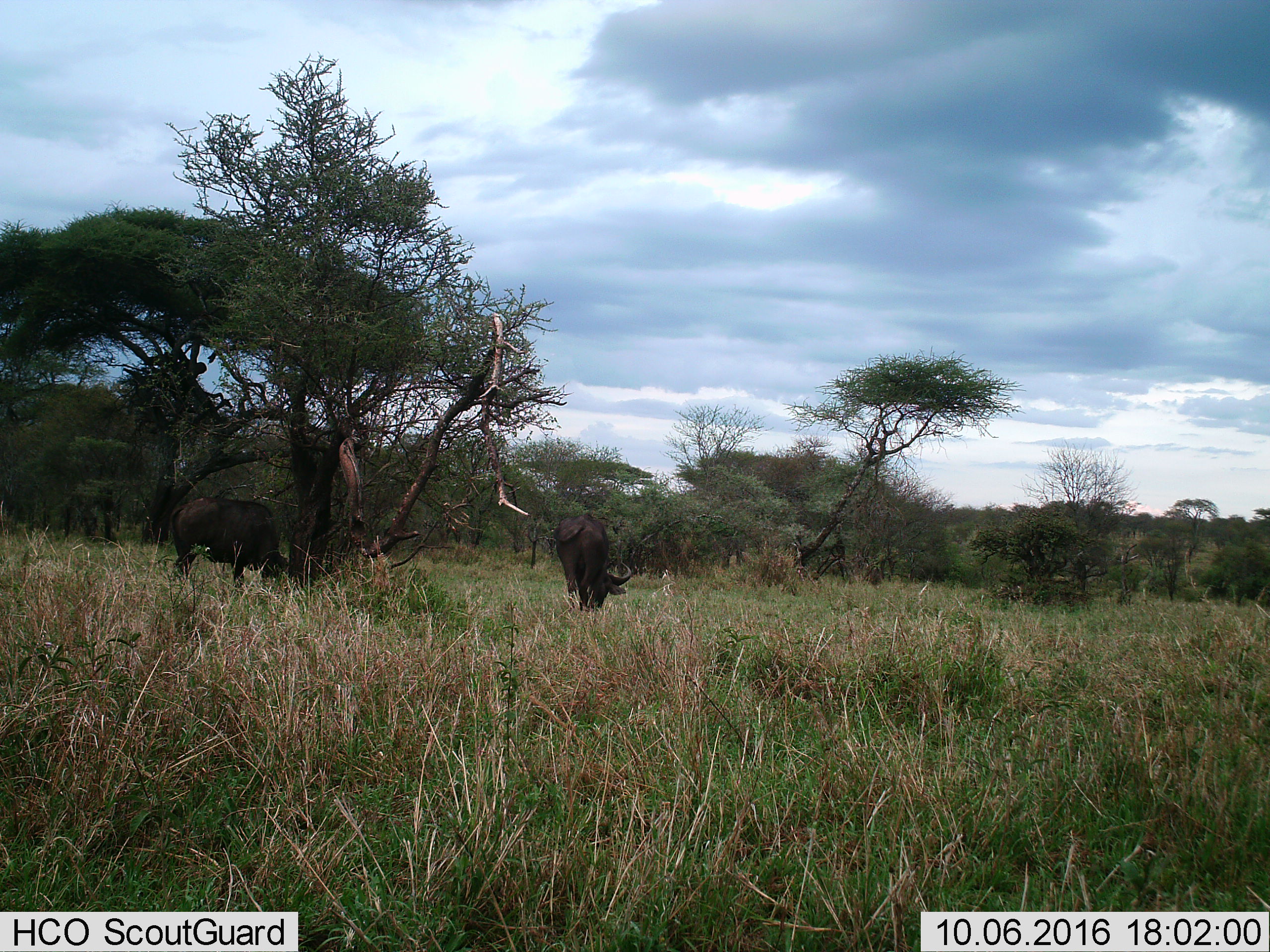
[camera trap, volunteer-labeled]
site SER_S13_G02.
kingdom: Animalia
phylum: Chordata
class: Mammalia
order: Artiodactyla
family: Bovidae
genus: Syncerus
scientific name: Syncerus caffer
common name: african buffalo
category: buffalo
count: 2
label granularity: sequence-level